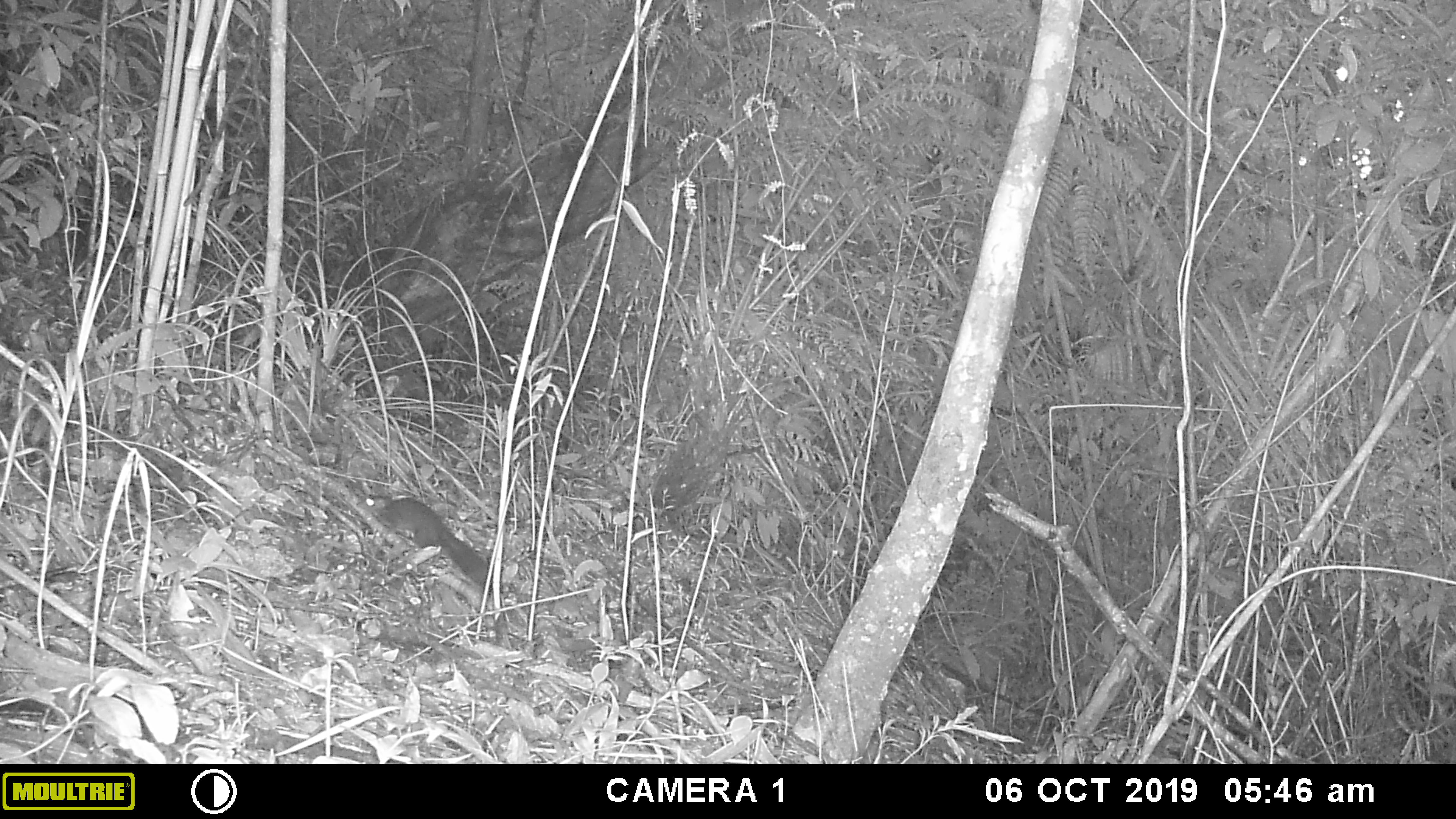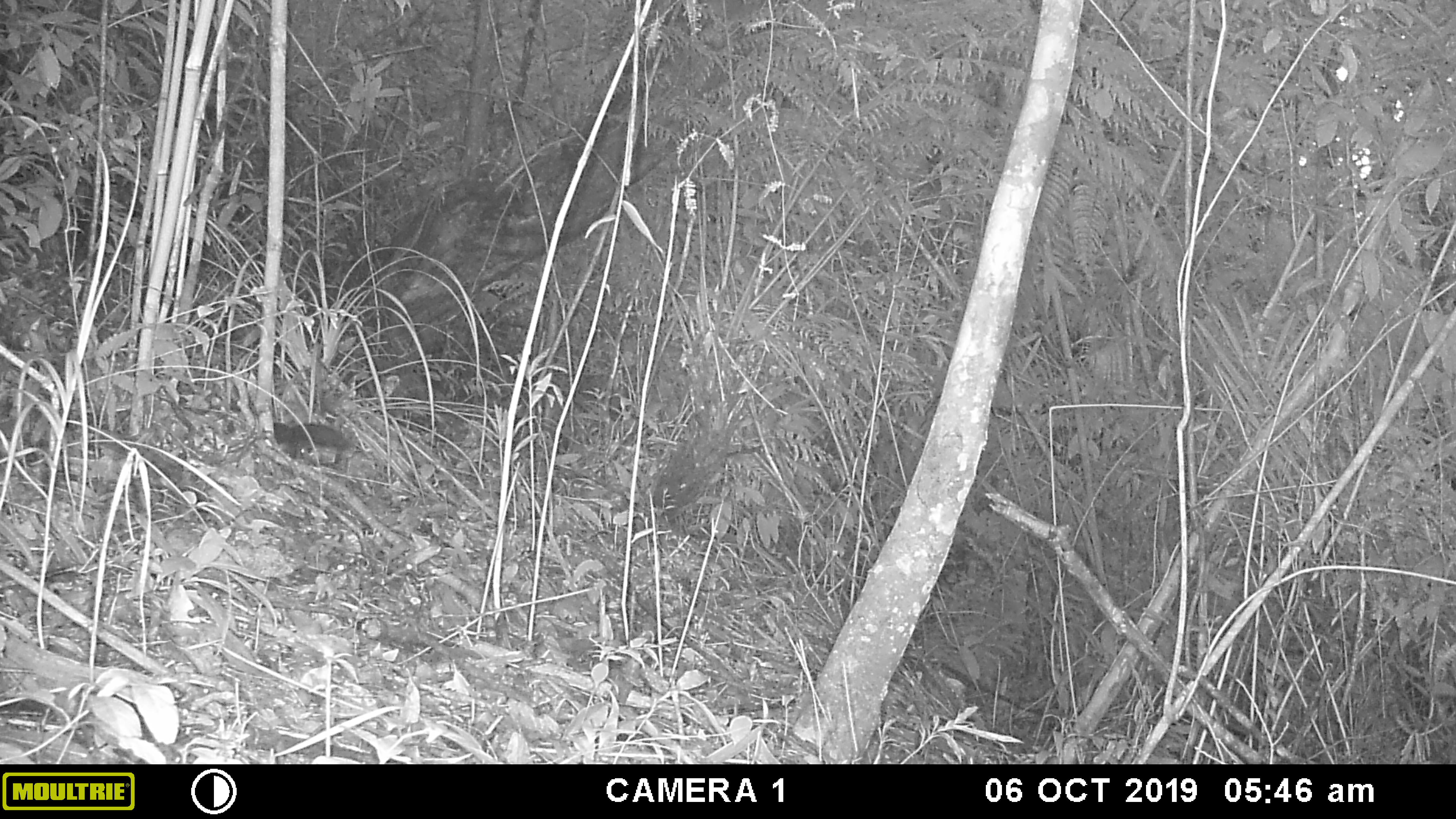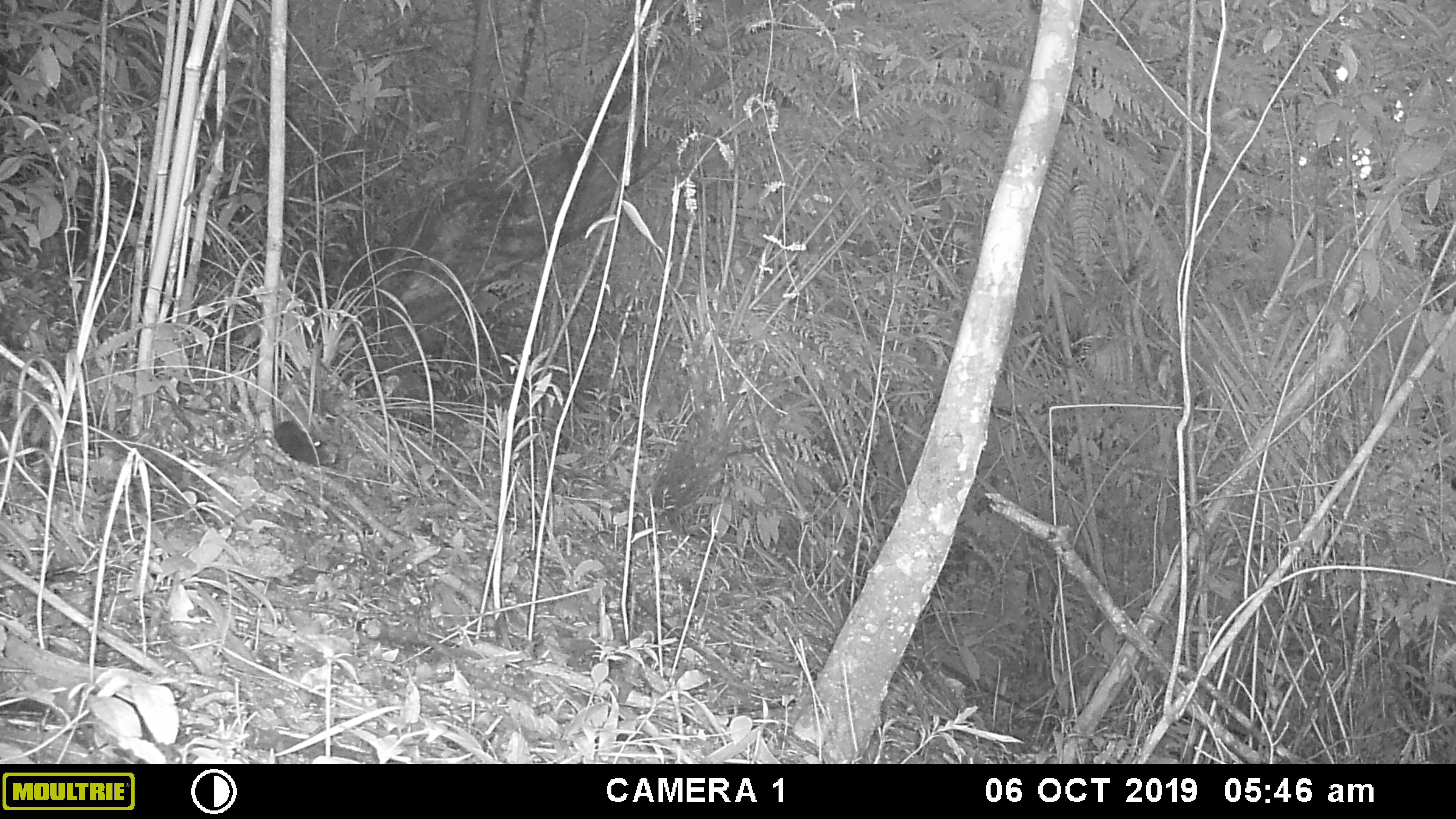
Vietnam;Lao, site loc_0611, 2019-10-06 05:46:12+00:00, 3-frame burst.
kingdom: Animalia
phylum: Chordata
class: Mammalia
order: Rodentia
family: Sciuridae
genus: Dremomys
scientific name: Dremomys rufigenis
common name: red-cheeked squirrel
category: red cheeked squirrel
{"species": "red cheeked squirrel (red-cheeked squirrel) (Dremomys rufigenis)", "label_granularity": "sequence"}